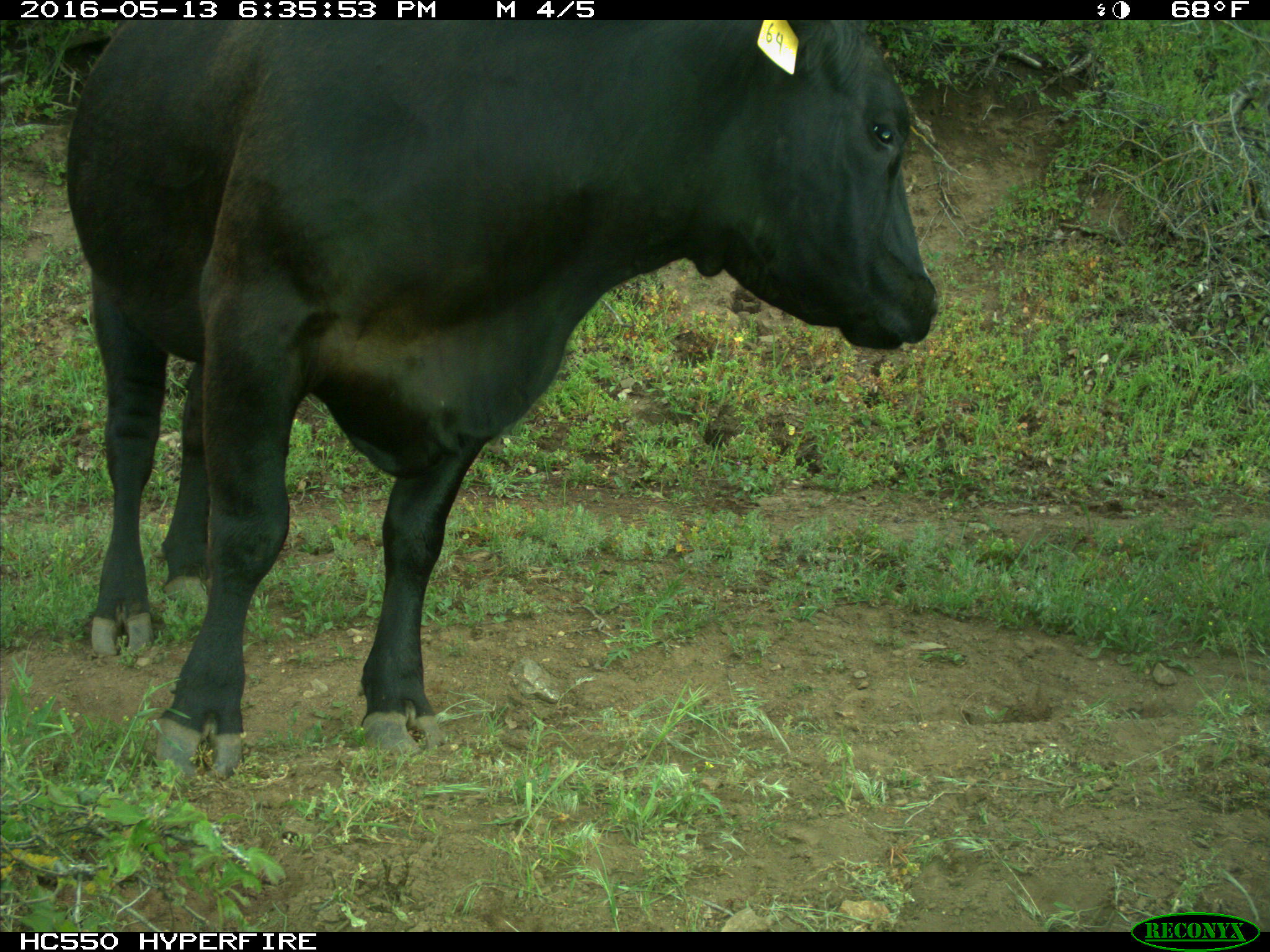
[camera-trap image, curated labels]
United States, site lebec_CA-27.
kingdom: Animalia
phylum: Chordata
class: Mammalia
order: Artiodactyla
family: Bovidae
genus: Bos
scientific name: Bos taurus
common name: domestic cow